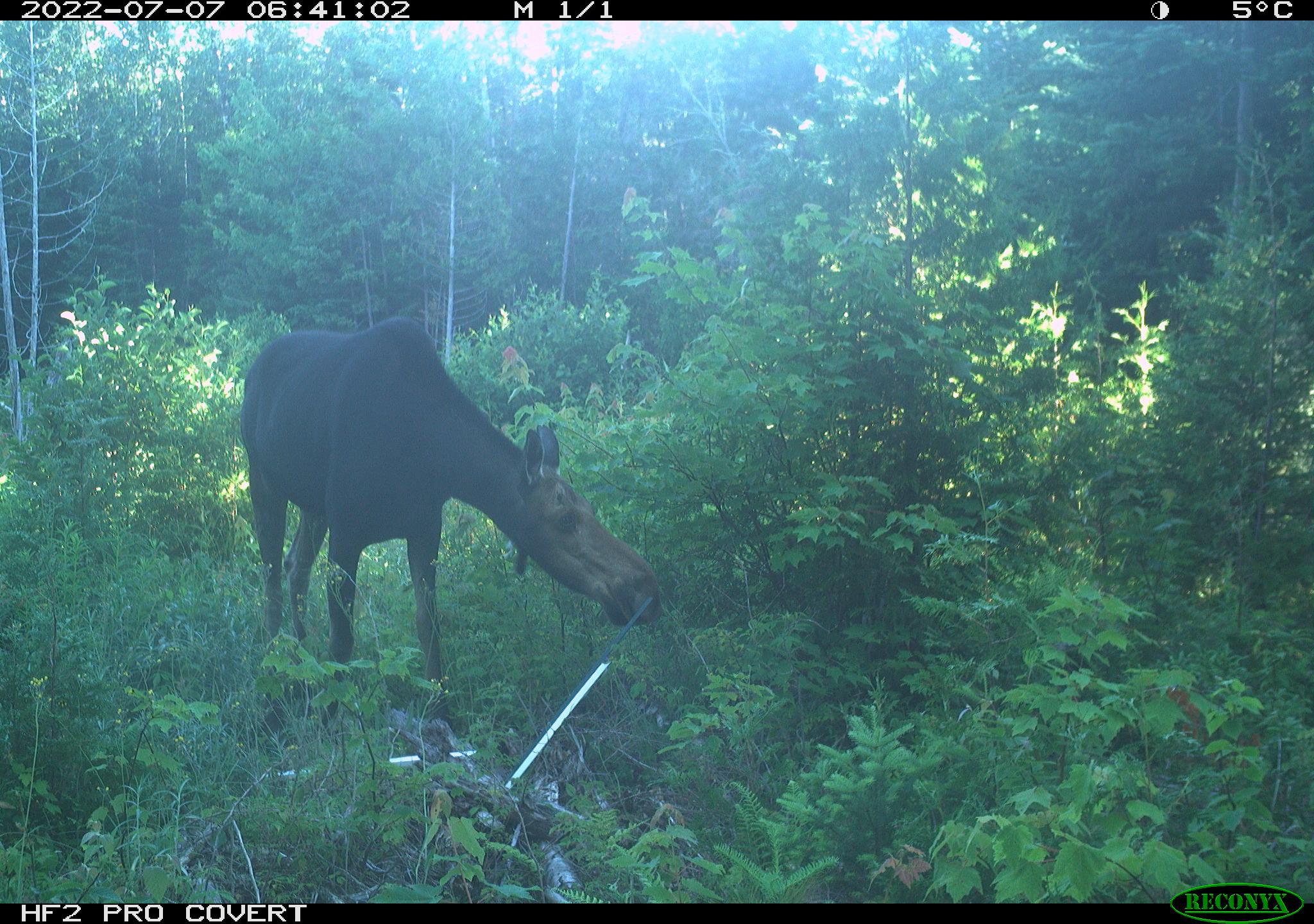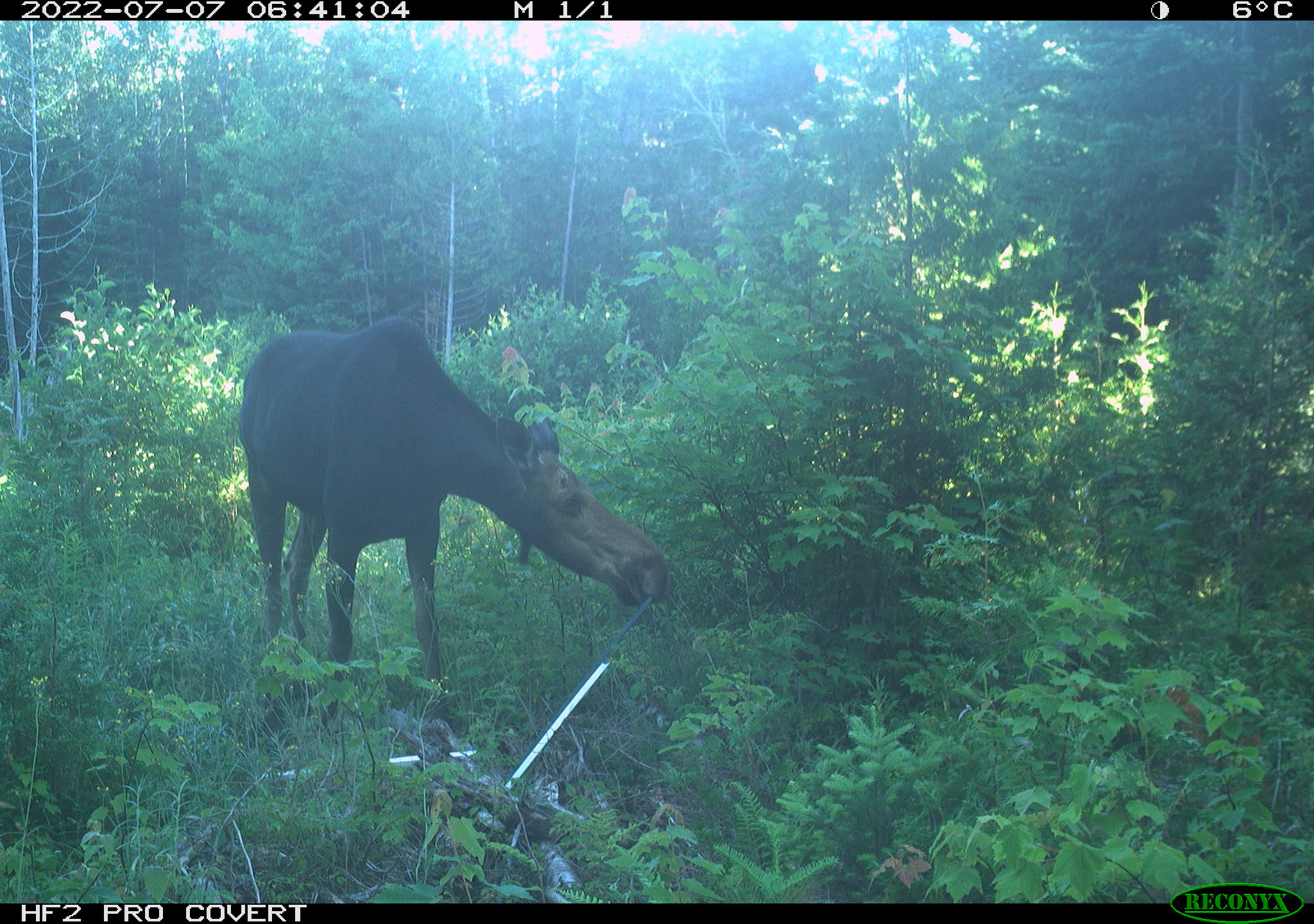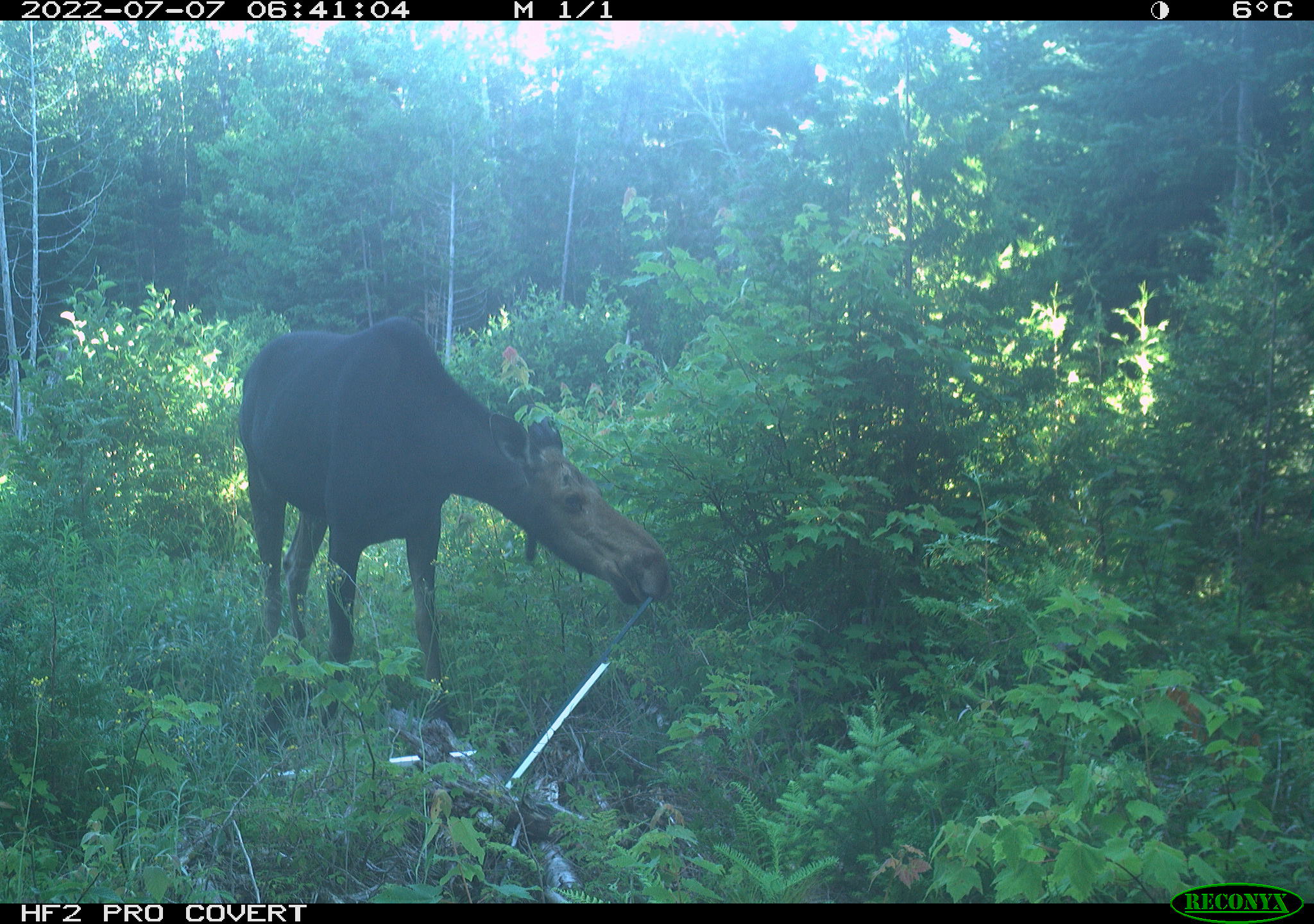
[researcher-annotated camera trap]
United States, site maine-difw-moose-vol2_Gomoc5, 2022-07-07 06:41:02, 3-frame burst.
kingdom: Animalia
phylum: Chordata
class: Mammalia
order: Artiodactyla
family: Cervidae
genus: Alces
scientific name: Alces alces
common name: moose